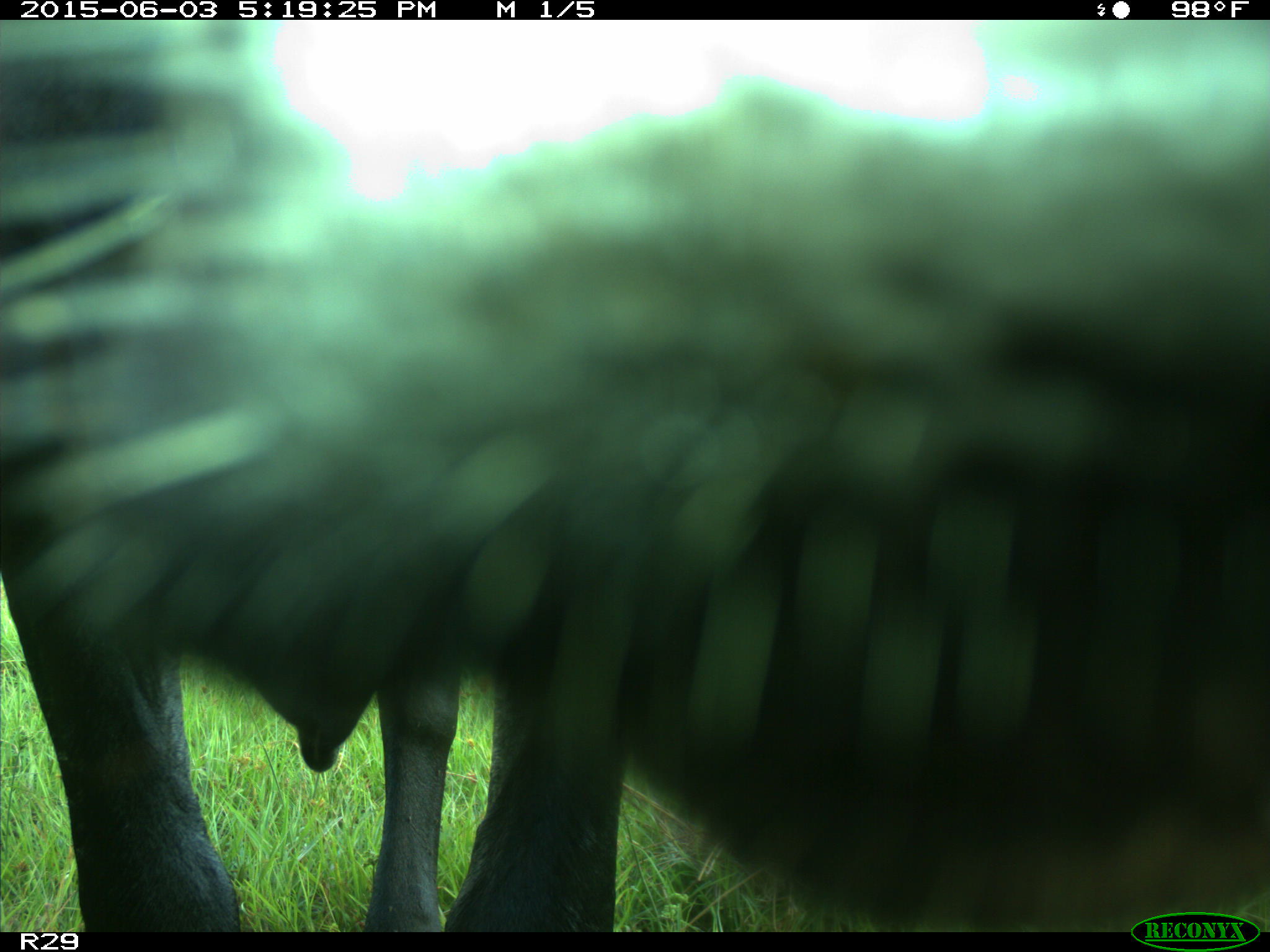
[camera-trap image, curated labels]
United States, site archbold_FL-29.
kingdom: Animalia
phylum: Chordata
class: Mammalia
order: Artiodactyla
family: Bovidae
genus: Bos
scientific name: Bos taurus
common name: domestic cow